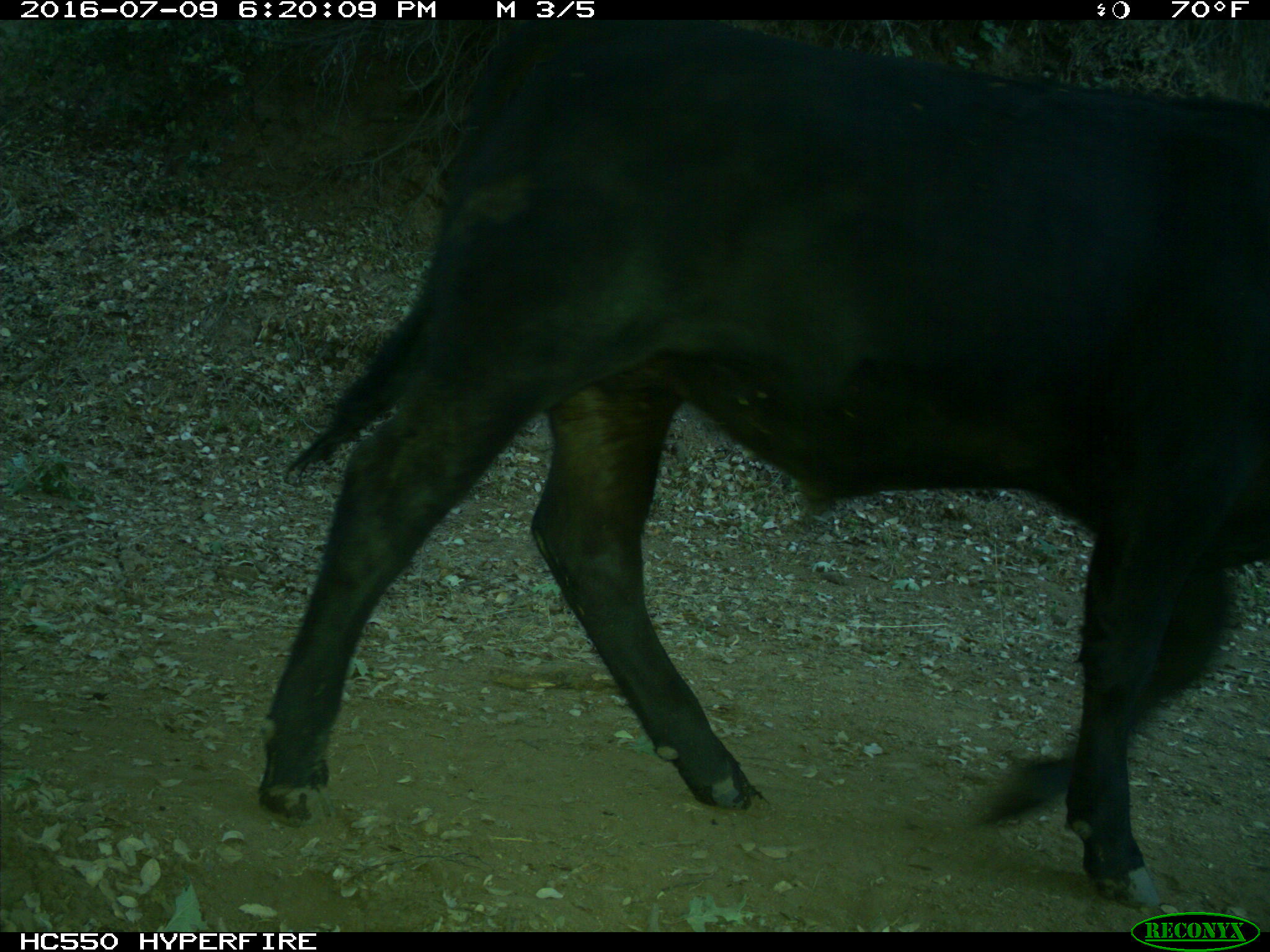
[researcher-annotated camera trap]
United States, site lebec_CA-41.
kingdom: Animalia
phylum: Chordata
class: Mammalia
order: Artiodactyla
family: Bovidae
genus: Bos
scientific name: Bos taurus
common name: domestic cow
Bos taurus (domestic cow).